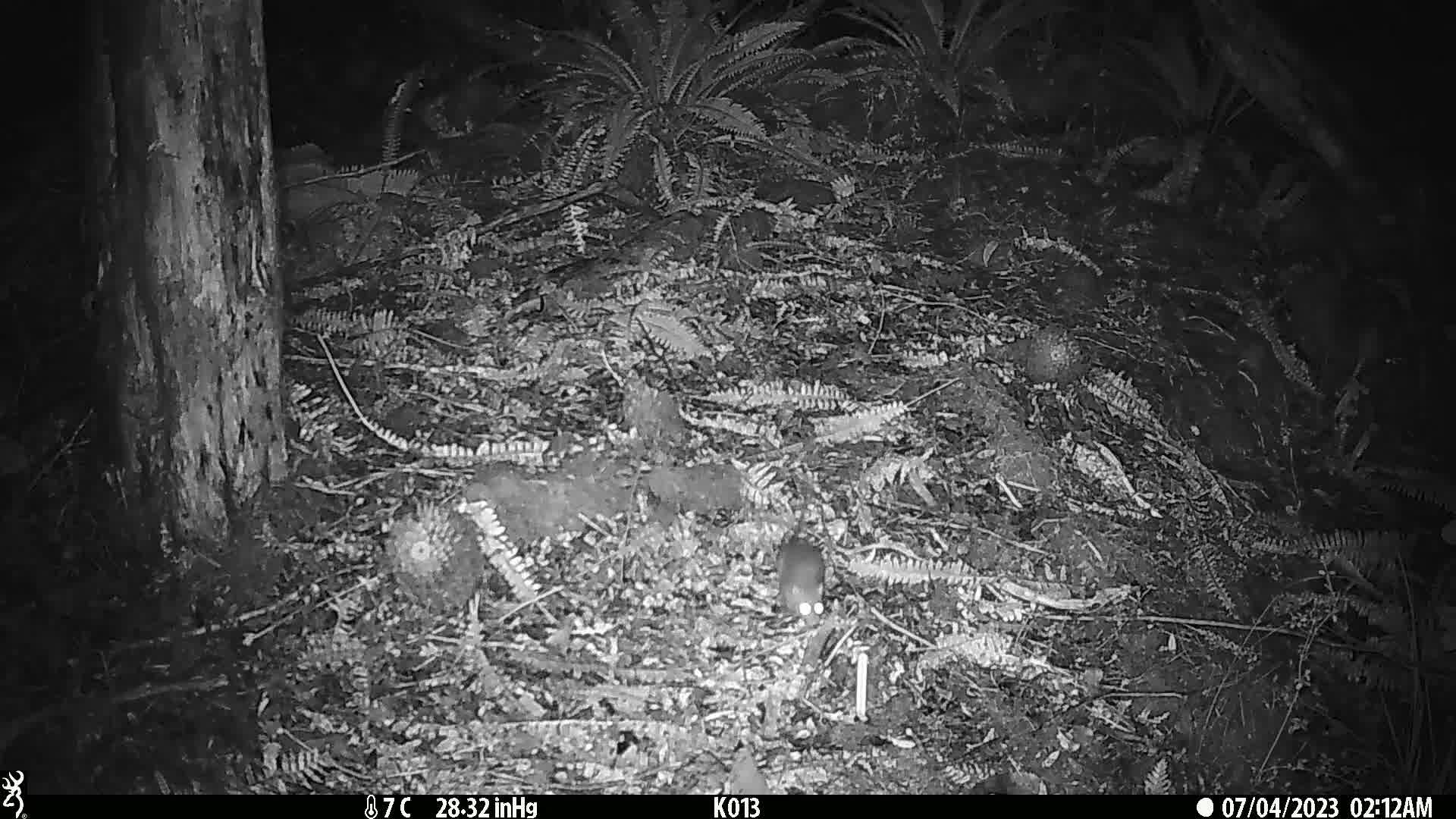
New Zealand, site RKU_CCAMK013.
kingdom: Animalia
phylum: Chordata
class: Mammalia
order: Rodentia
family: Muridae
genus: Rattus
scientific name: Rattus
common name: rat